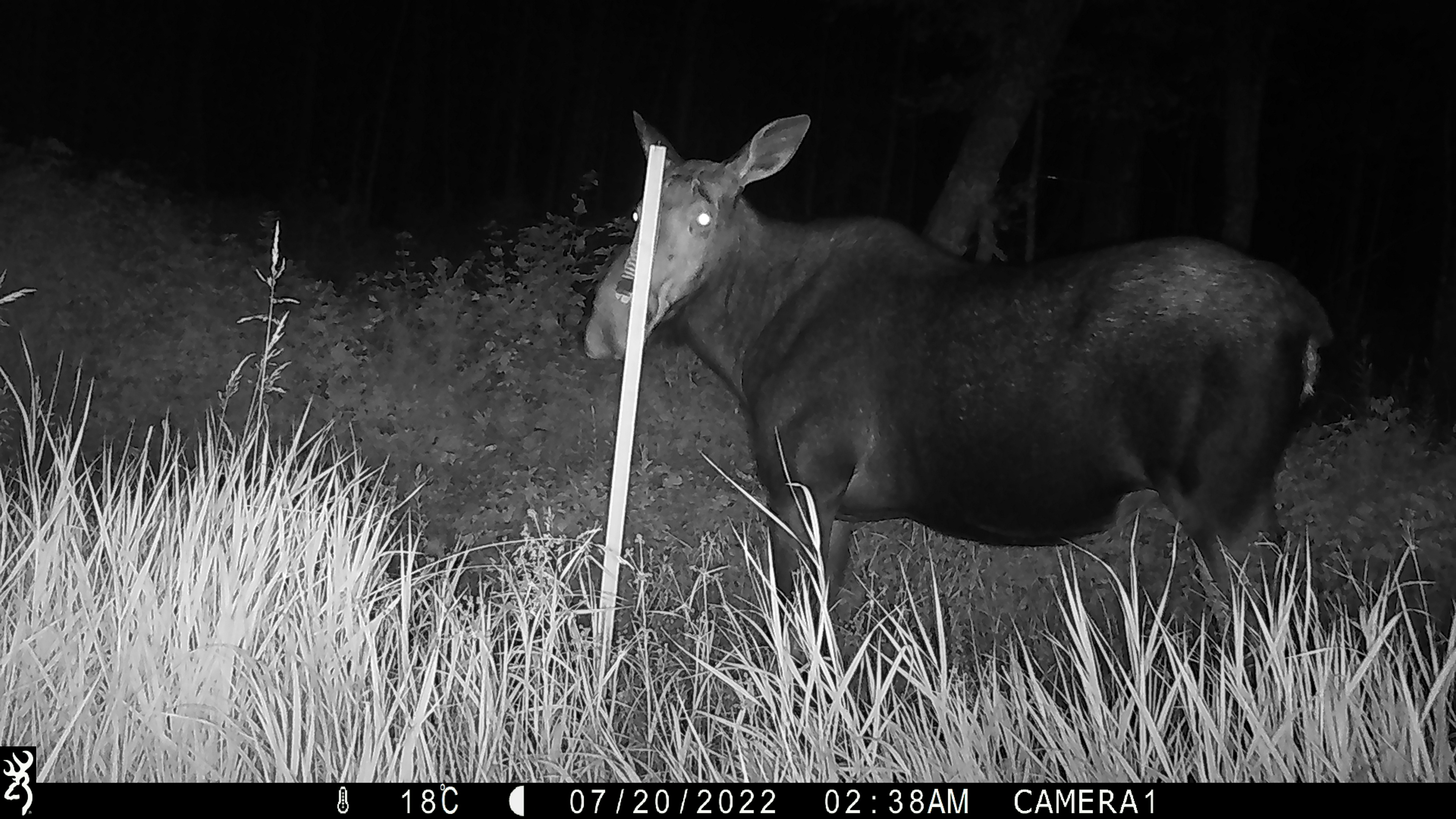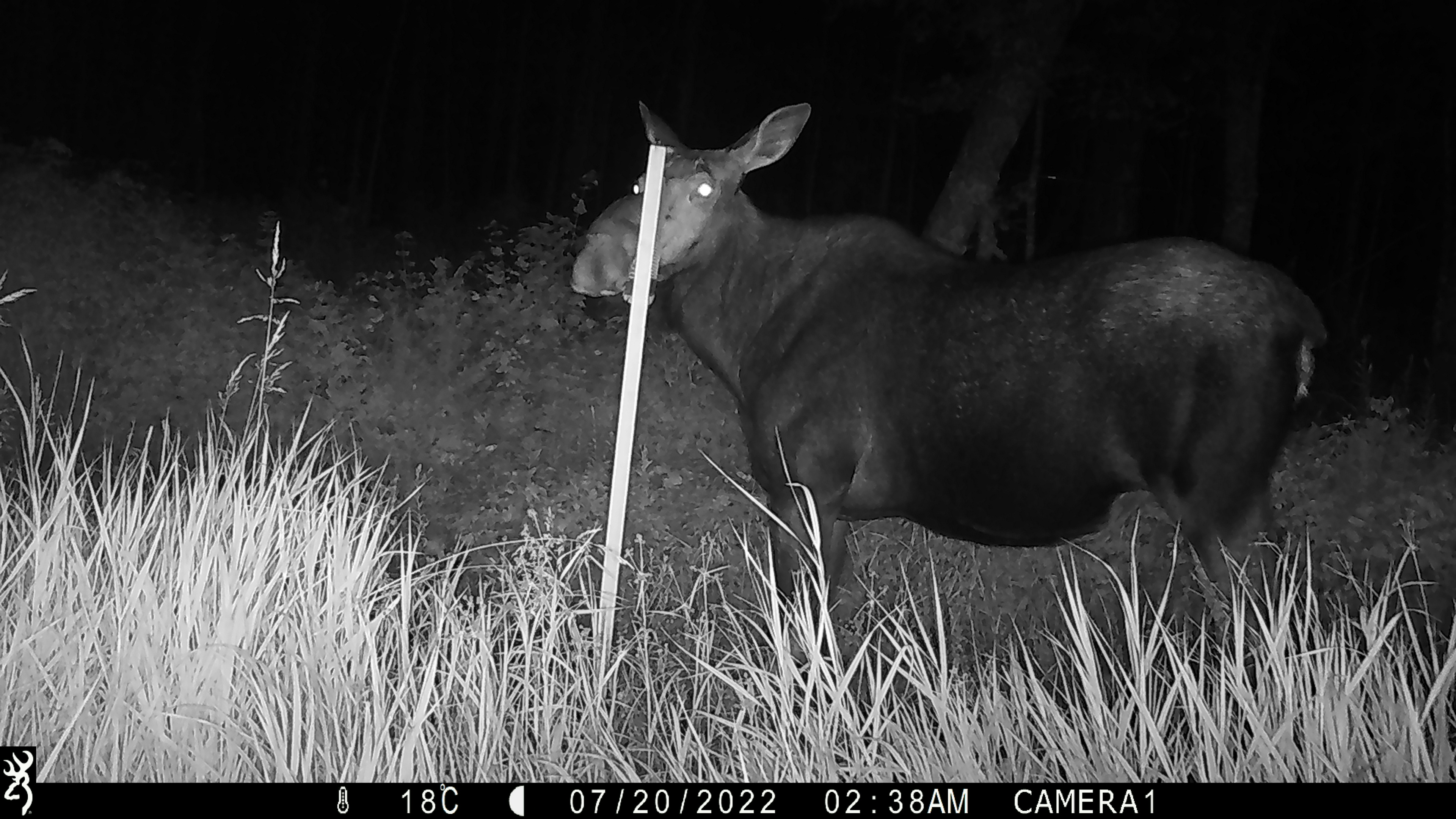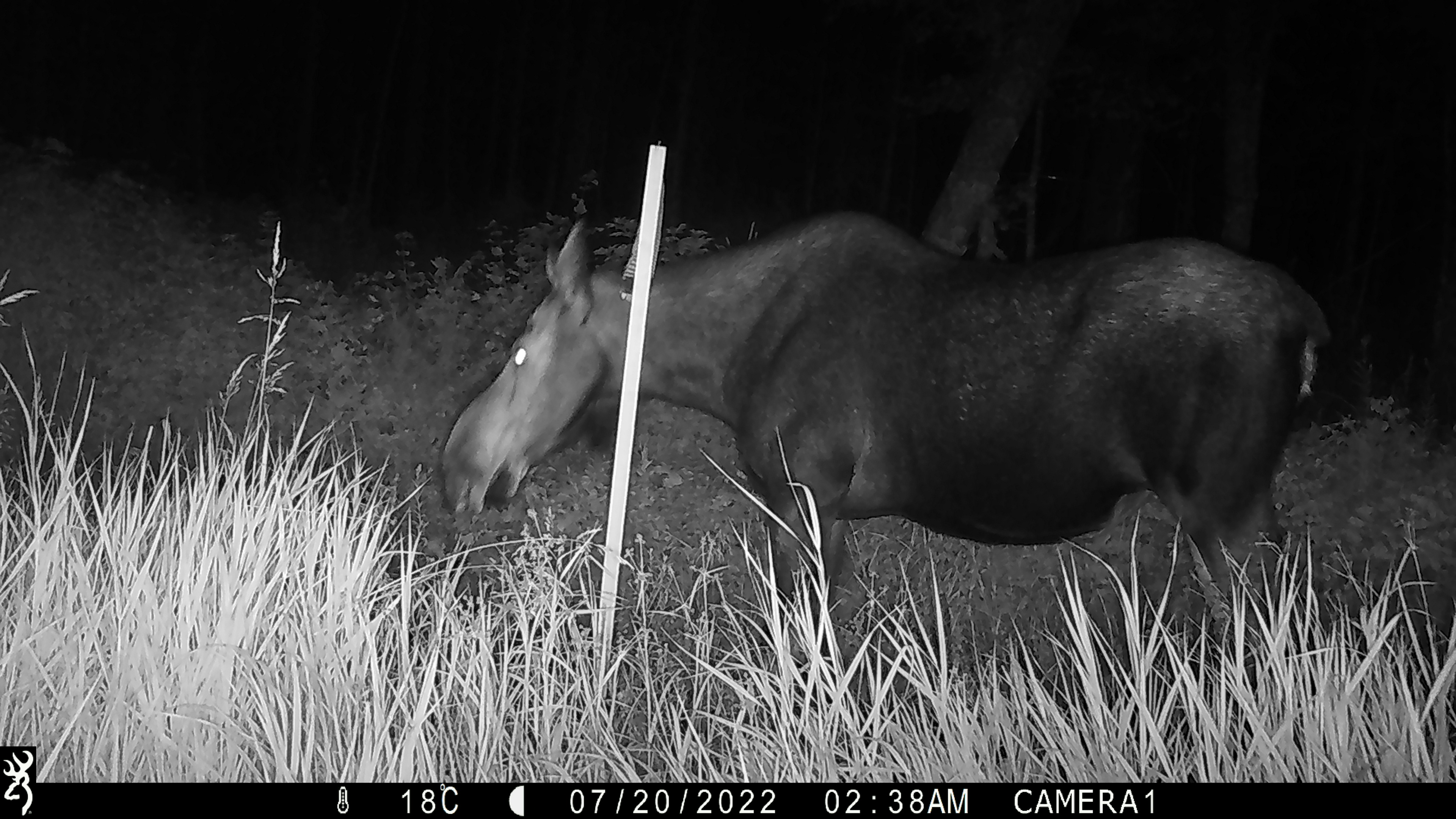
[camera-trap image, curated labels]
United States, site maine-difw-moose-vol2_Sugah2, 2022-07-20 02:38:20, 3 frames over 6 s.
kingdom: Animalia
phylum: Chordata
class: Mammalia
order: Artiodactyla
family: Cervidae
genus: Alces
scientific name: Alces alces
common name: moose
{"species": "moose (Alces alces)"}